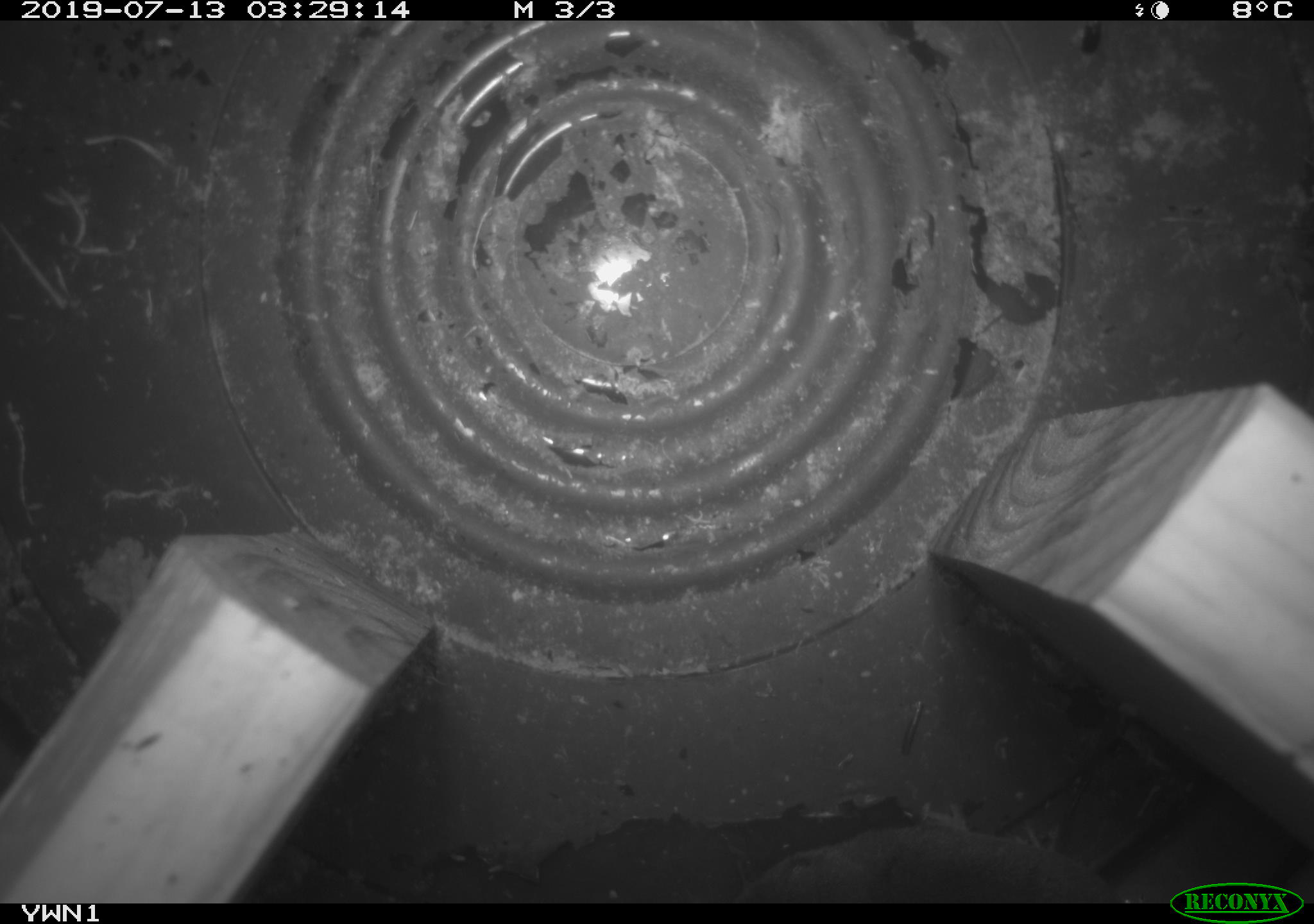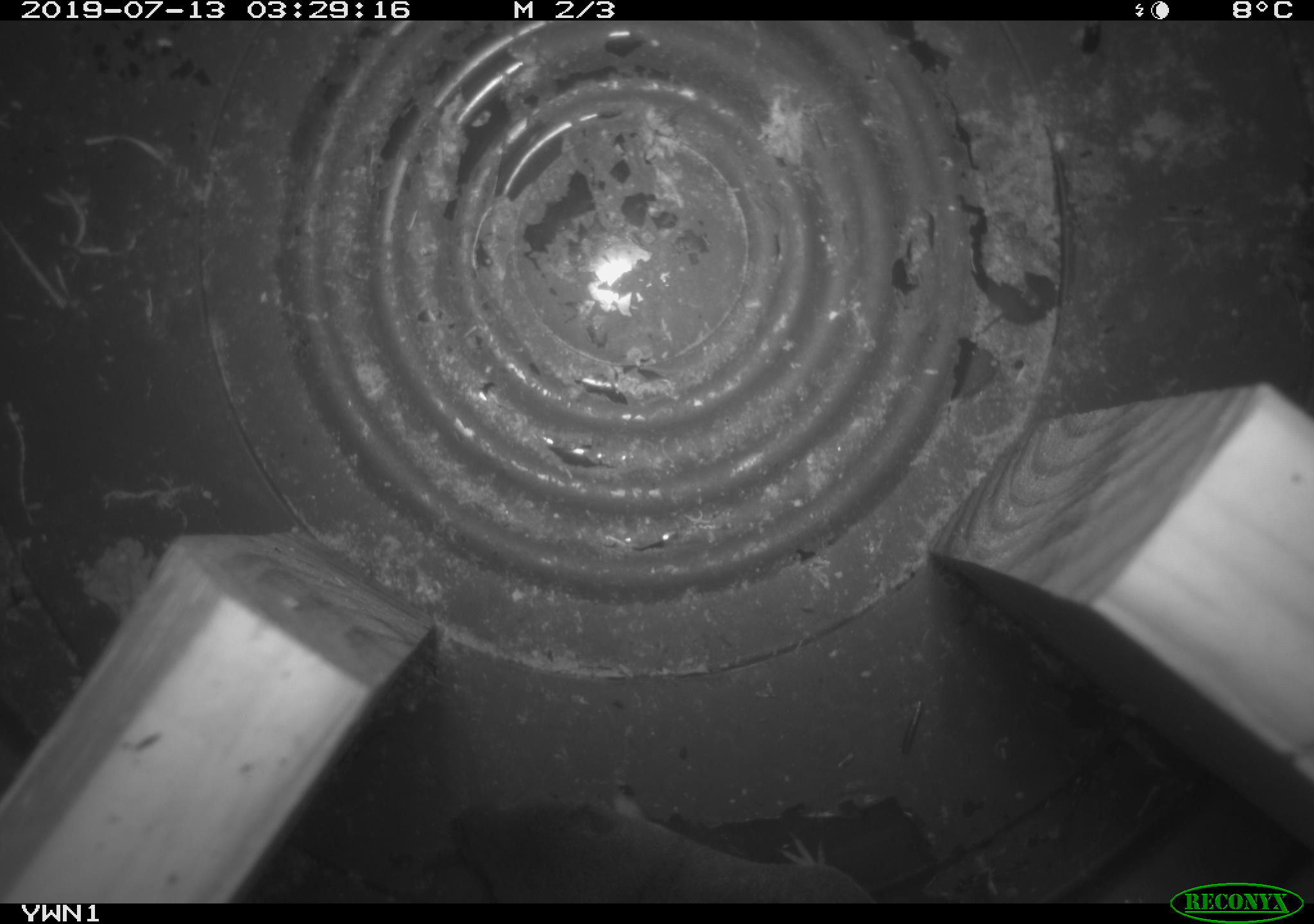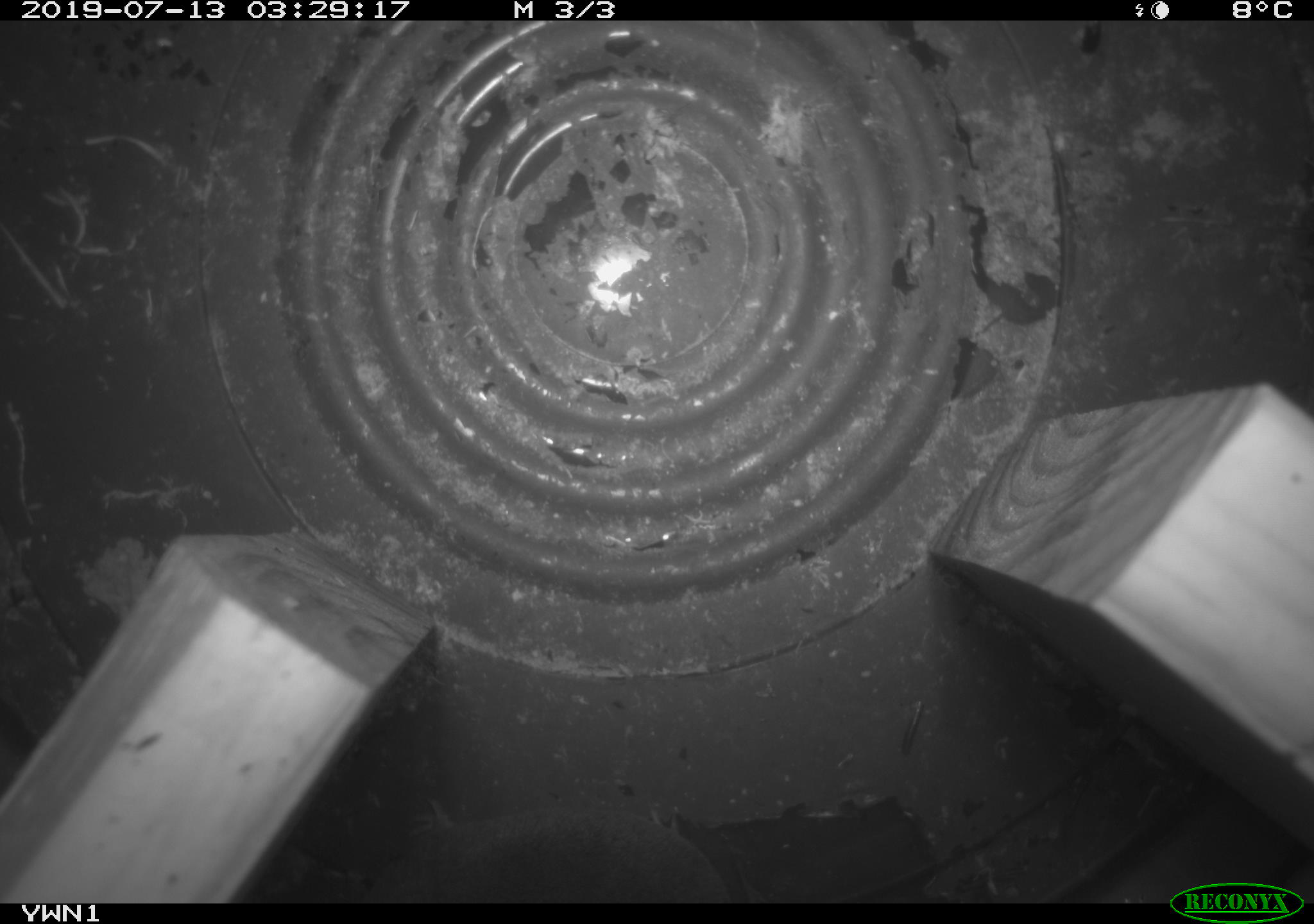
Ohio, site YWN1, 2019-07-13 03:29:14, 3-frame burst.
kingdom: Animalia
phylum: Chordata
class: Mammalia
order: Eulipotyphla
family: Soricidae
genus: Blarina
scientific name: Blarina brevicauda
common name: northern short-tailed shrew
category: n. short-tailed shrew